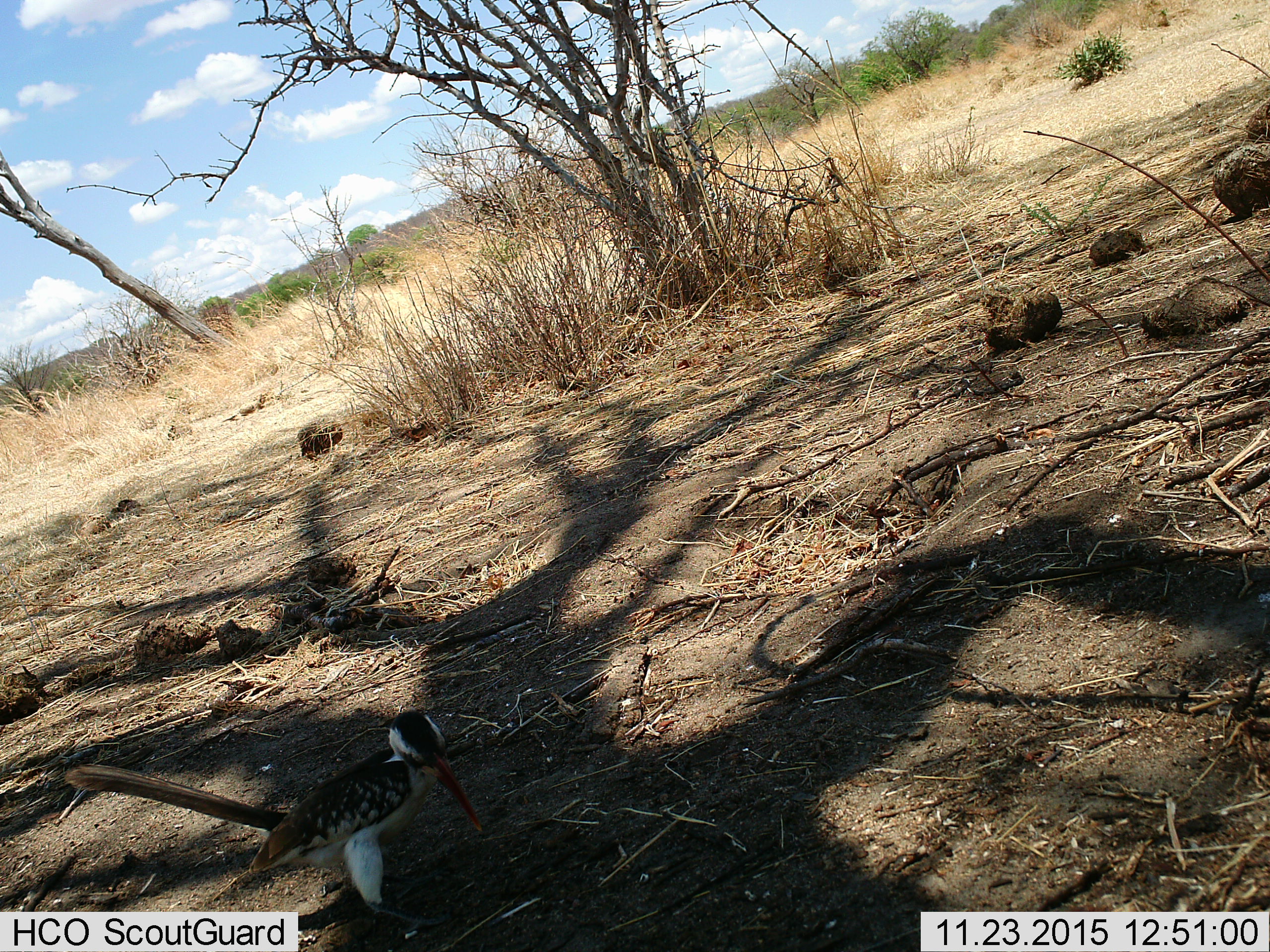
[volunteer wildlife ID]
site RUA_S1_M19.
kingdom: Animalia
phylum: Chordata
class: Aves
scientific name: Aves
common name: bird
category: birdother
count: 1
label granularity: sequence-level